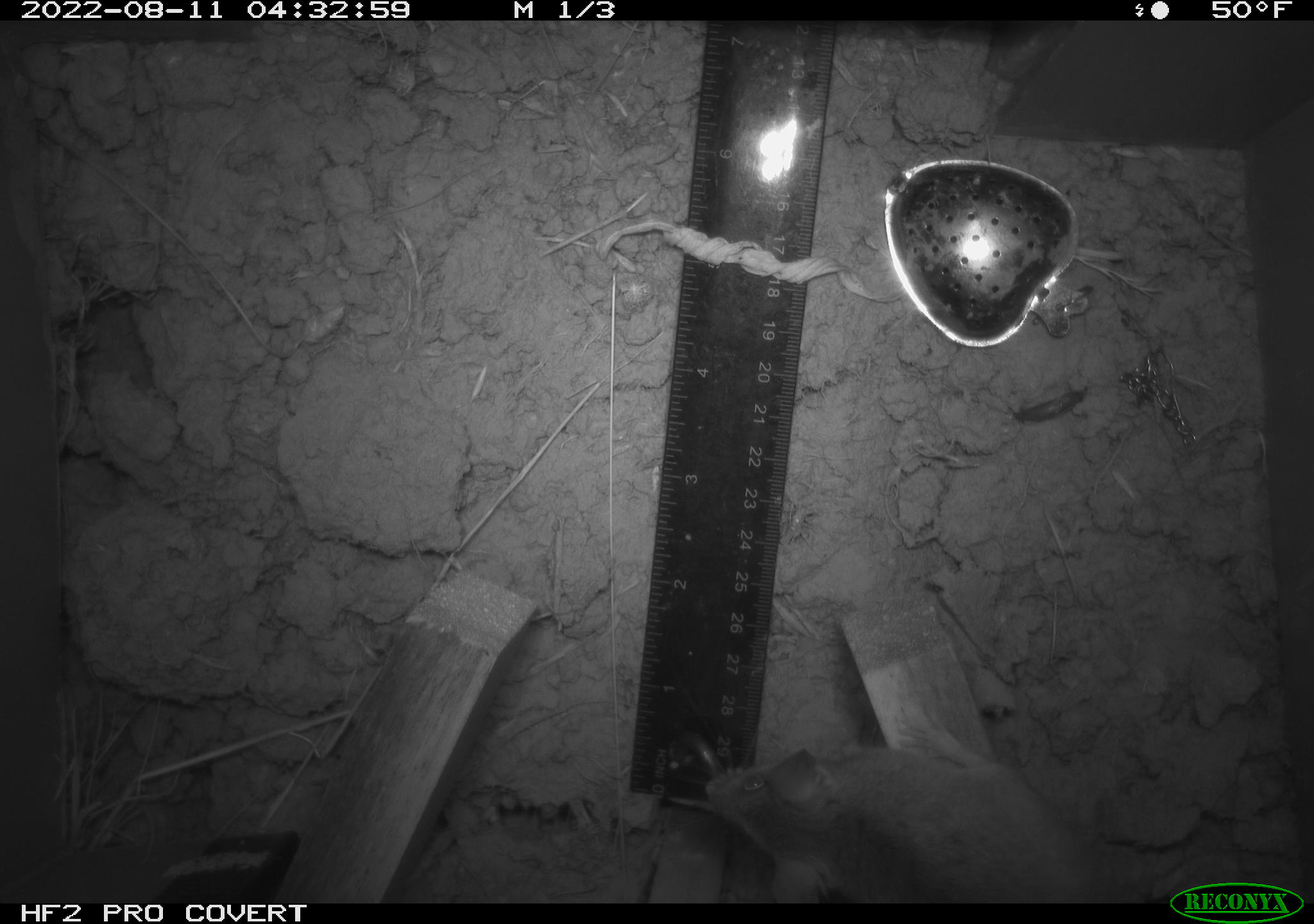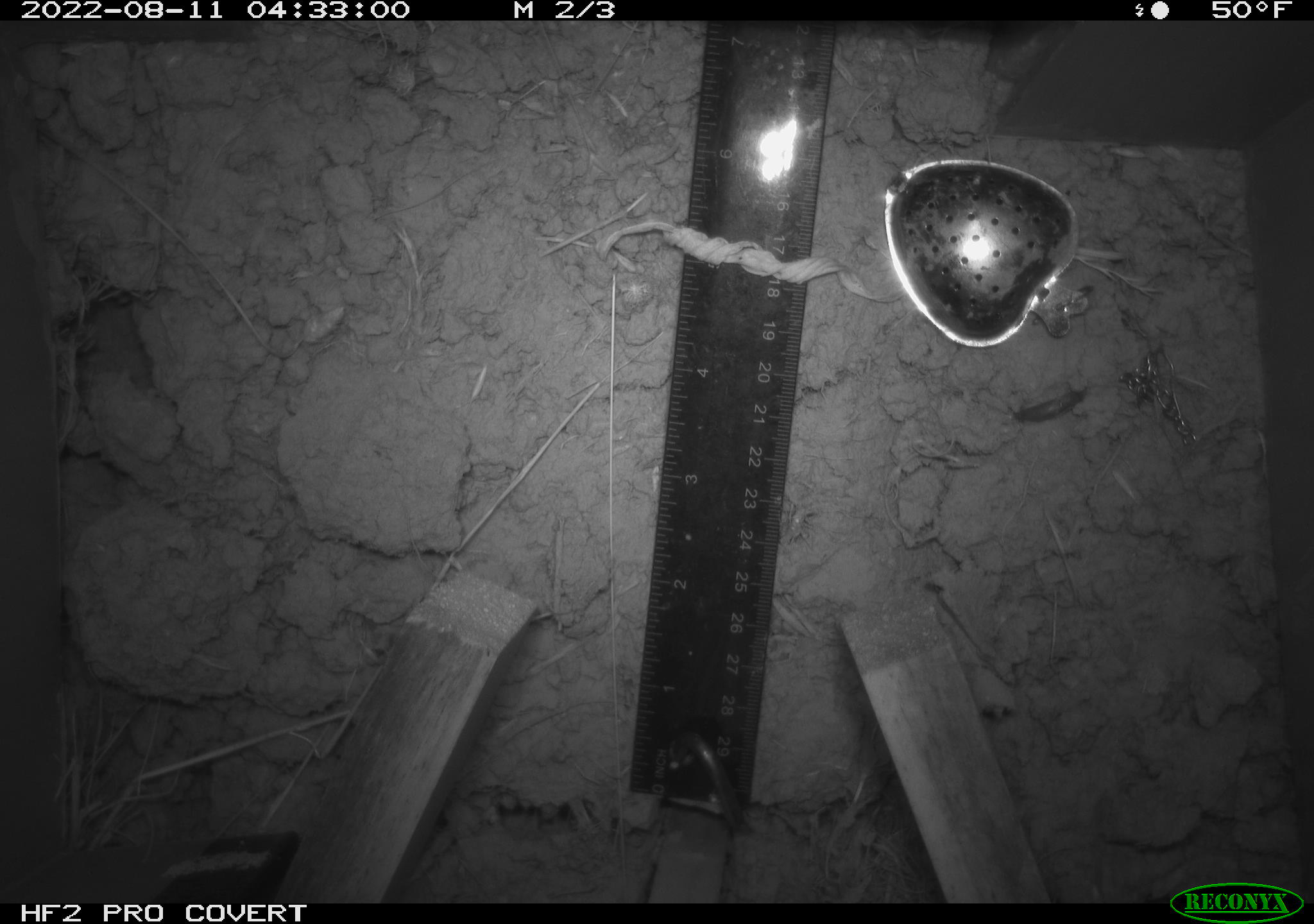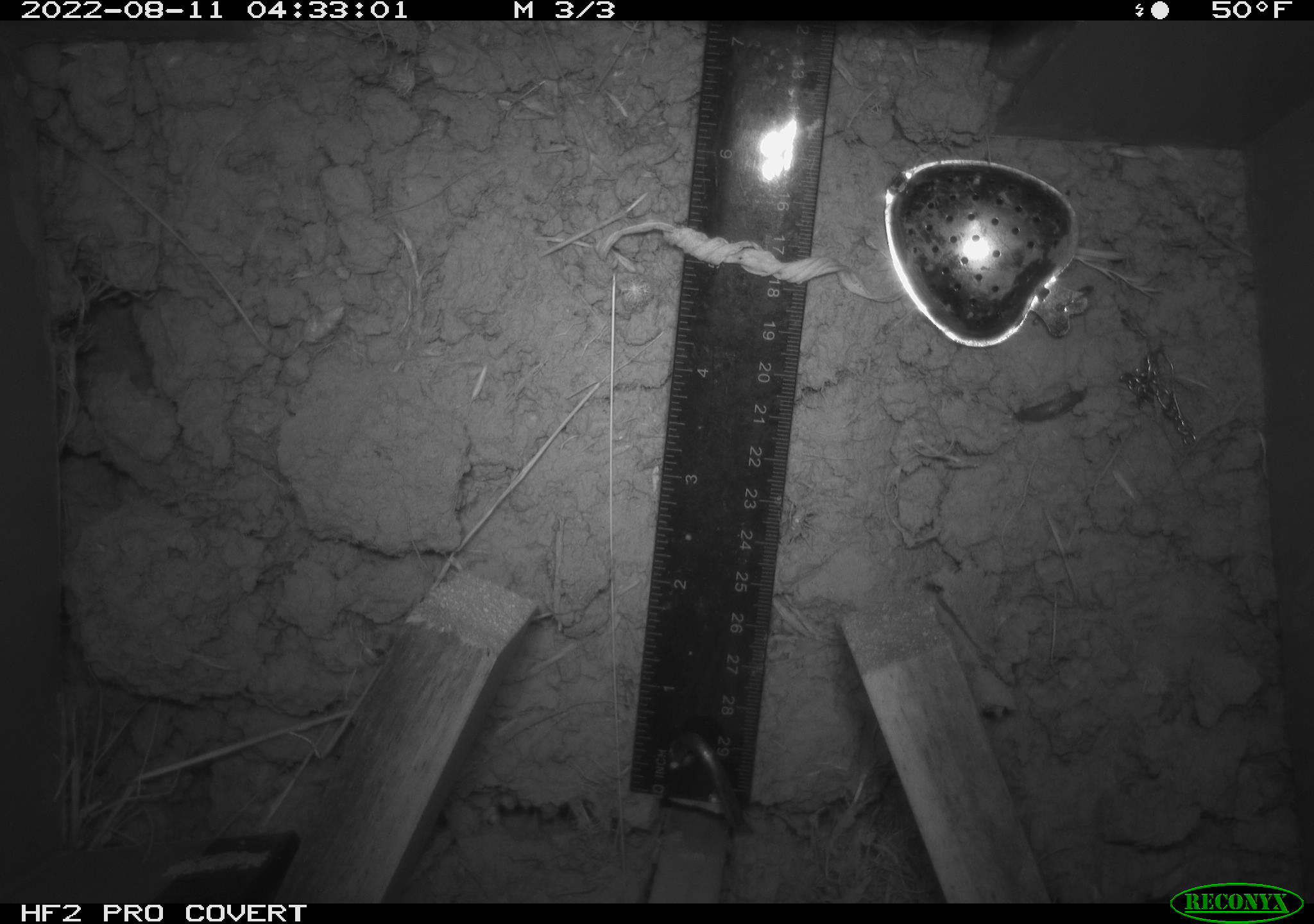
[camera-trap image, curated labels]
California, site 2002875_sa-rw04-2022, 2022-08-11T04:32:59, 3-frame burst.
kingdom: Animalia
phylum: Chordata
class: Mammalia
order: Rodentia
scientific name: Rodentia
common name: mouse species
Mouse species (Rodentia).